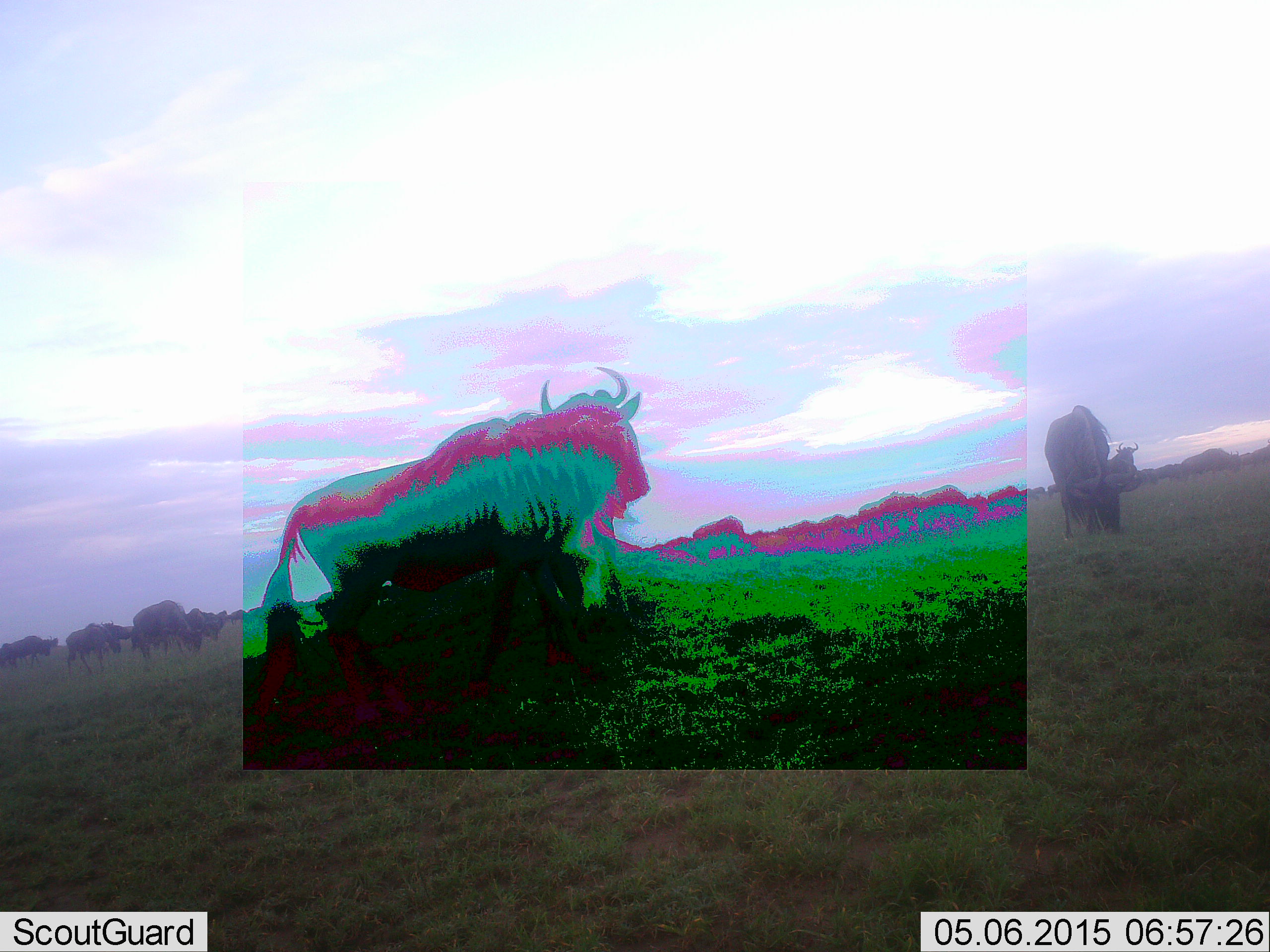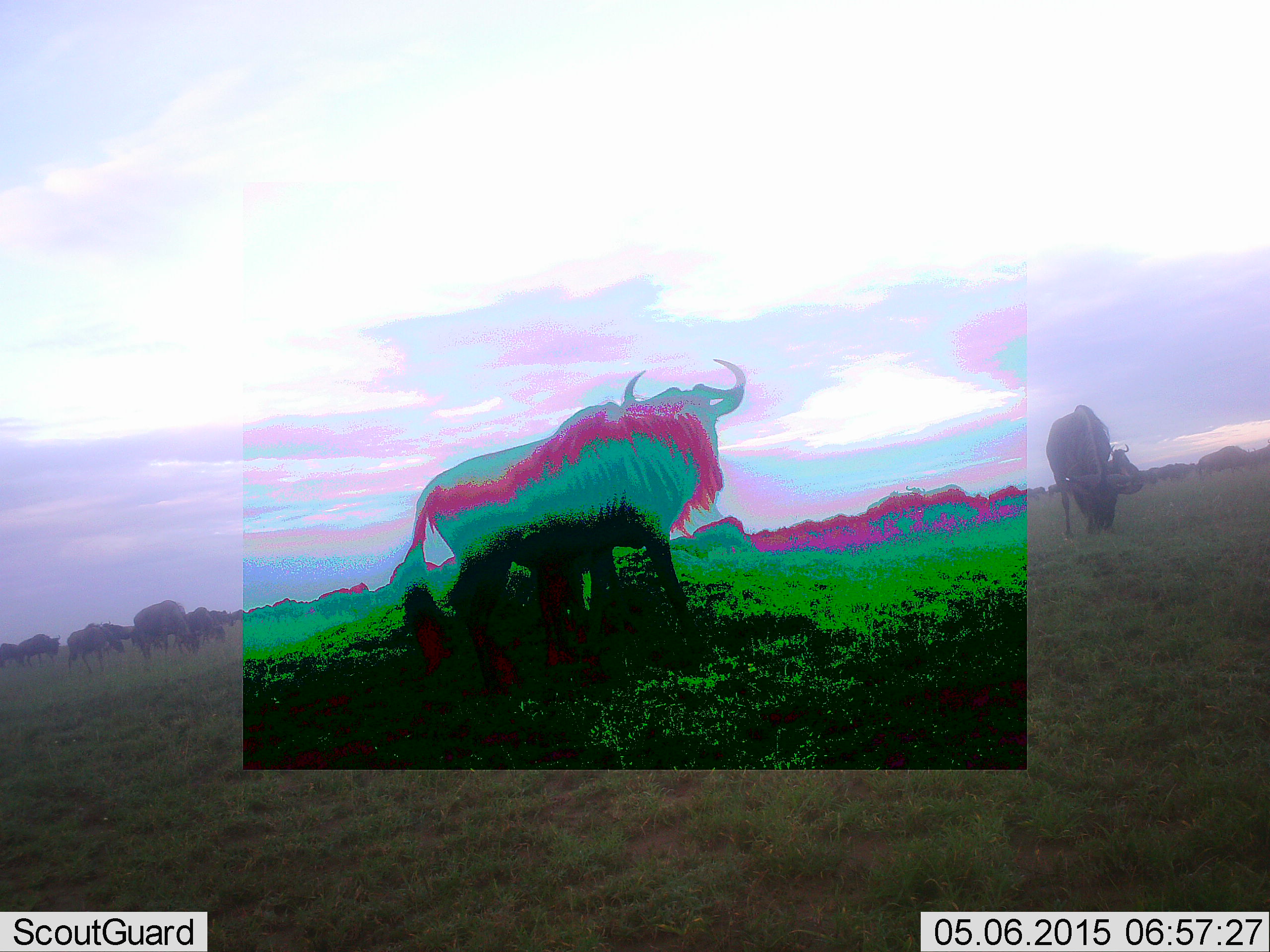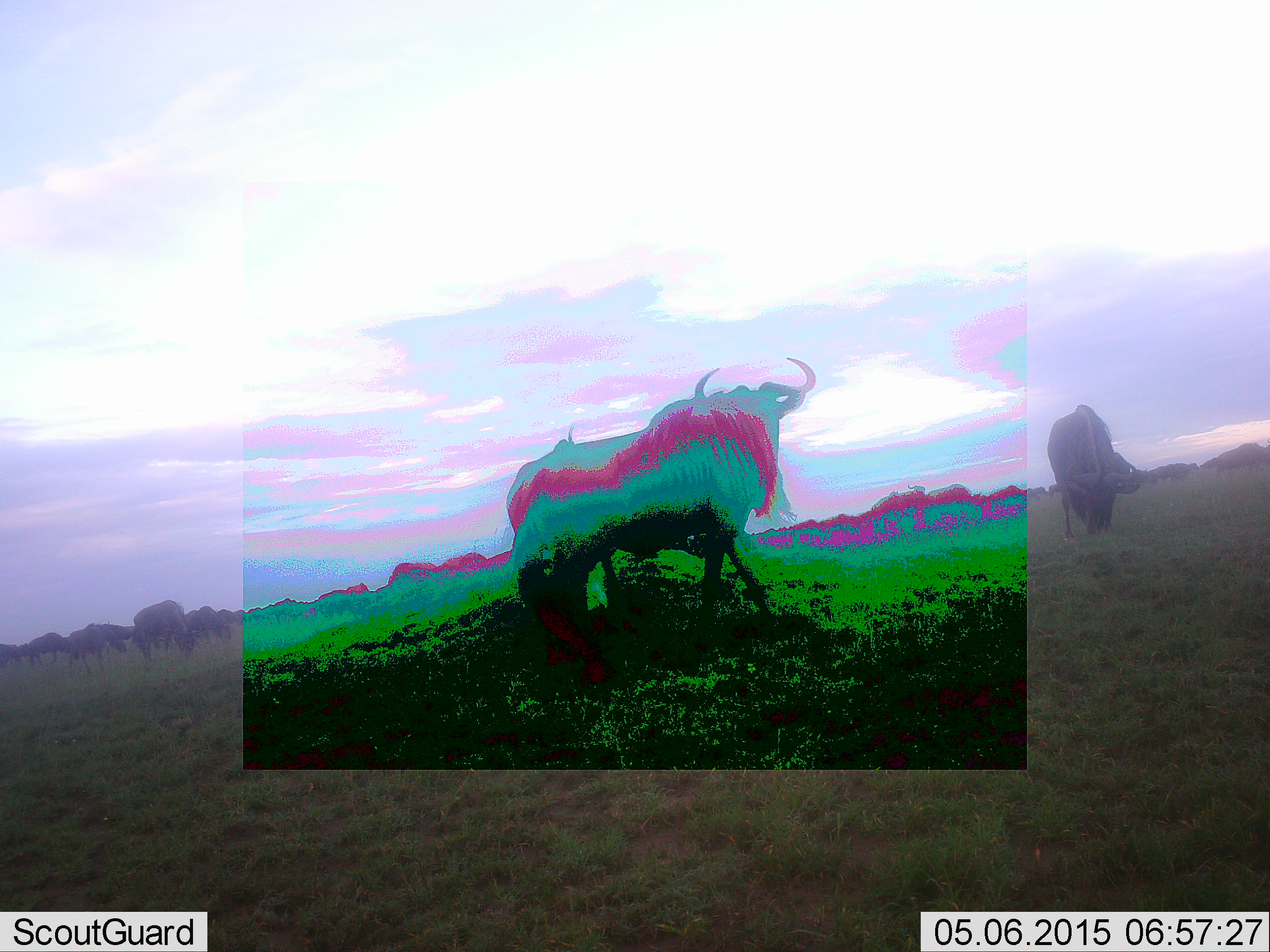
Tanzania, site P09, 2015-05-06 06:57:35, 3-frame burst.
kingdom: Animalia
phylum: Chordata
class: Mammalia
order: Artiodactyla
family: Bovidae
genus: Connochaetes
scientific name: Connochaetes taurinus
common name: blue wildebeest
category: wildebeest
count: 11-50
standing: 70%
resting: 10%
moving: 60%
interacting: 0%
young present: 0%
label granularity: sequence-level